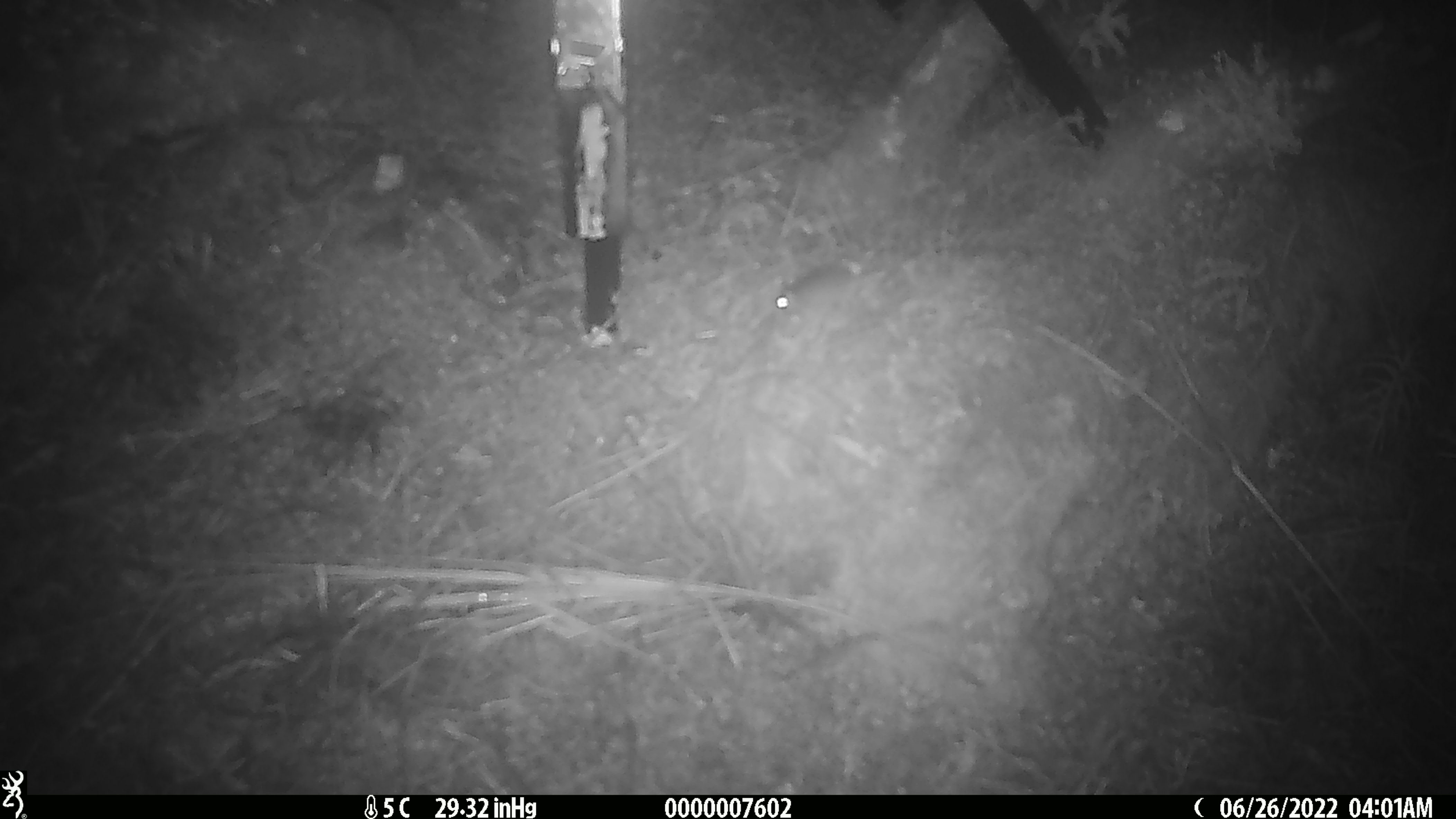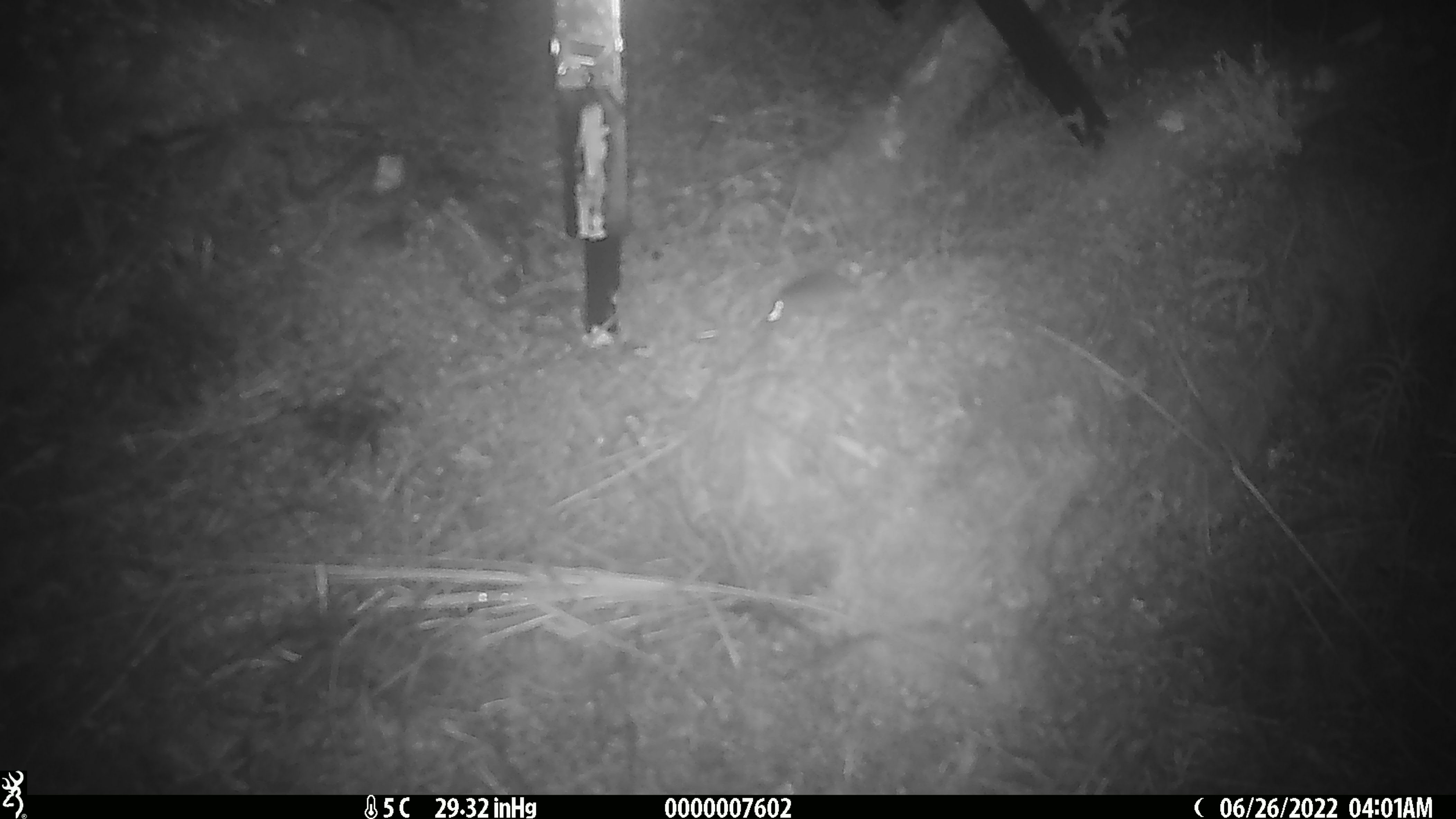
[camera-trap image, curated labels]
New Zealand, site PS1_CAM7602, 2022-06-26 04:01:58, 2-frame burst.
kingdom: Animalia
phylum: Chordata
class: Mammalia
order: Rodentia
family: Muridae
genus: Mus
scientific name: Mus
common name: mouse